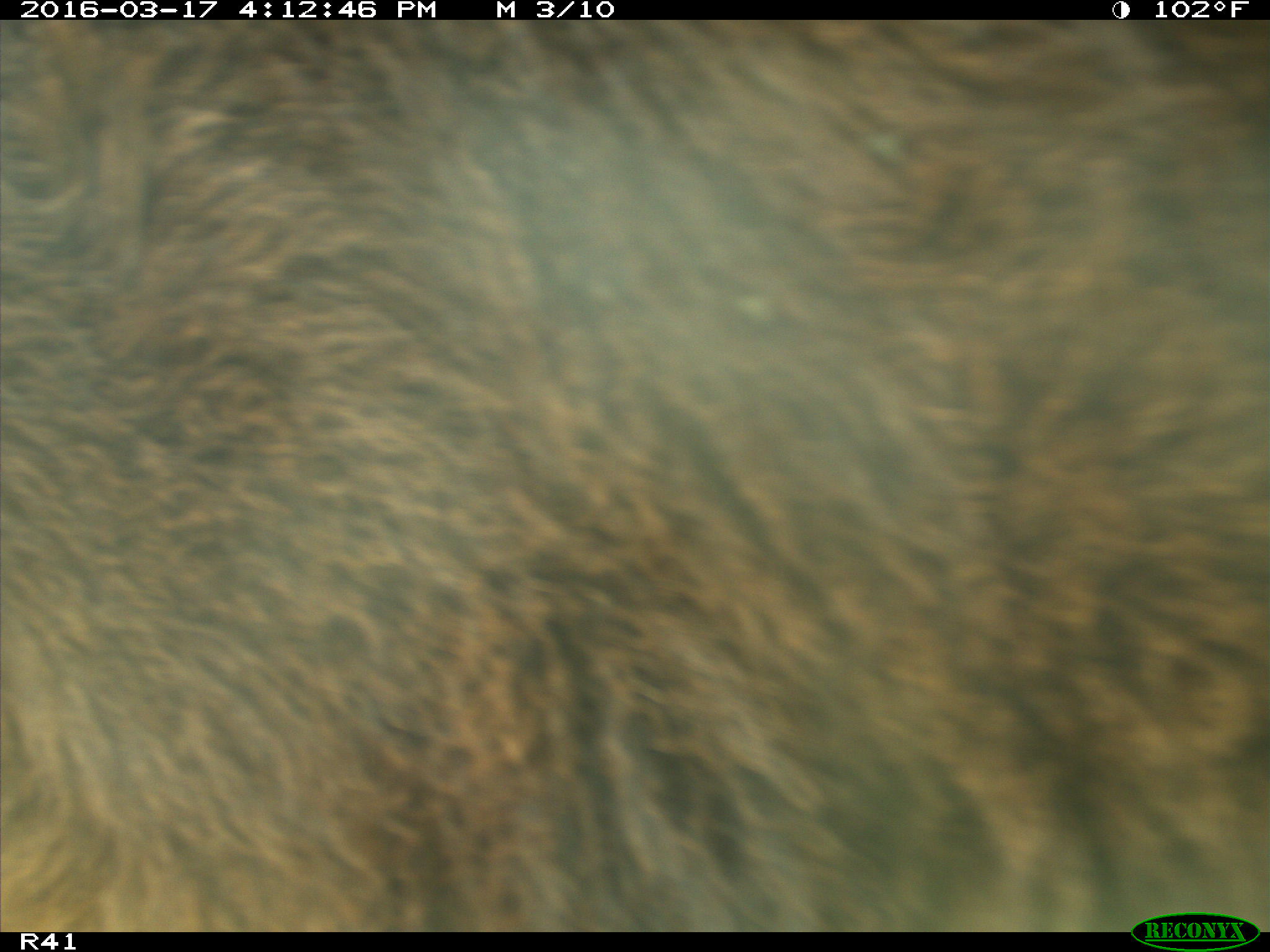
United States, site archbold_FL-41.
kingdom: Animalia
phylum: Chordata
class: Mammalia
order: Artiodactyla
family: Bovidae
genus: Bos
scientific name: Bos taurus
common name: domestic cow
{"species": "Bos taurus (domestic cow)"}